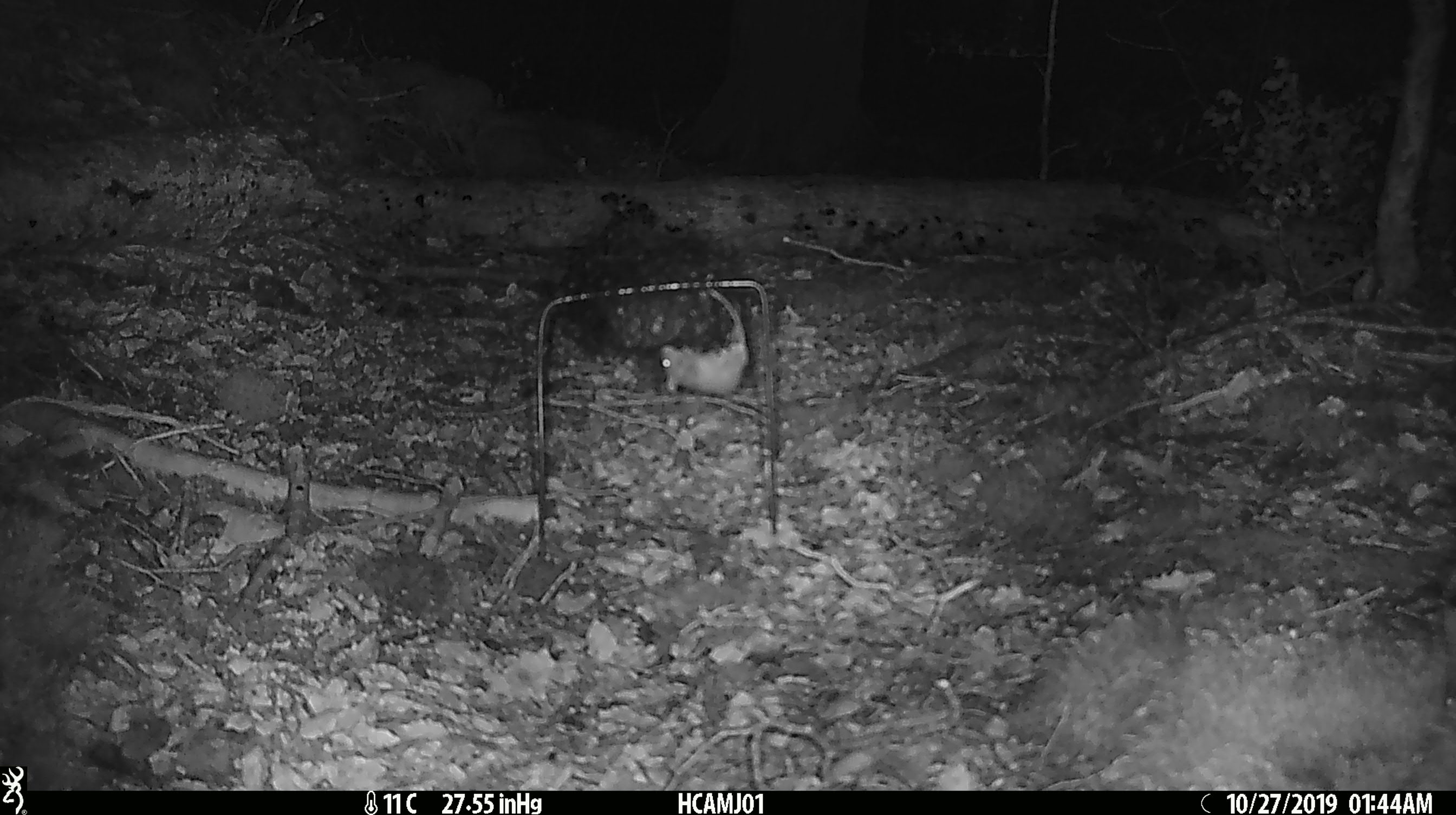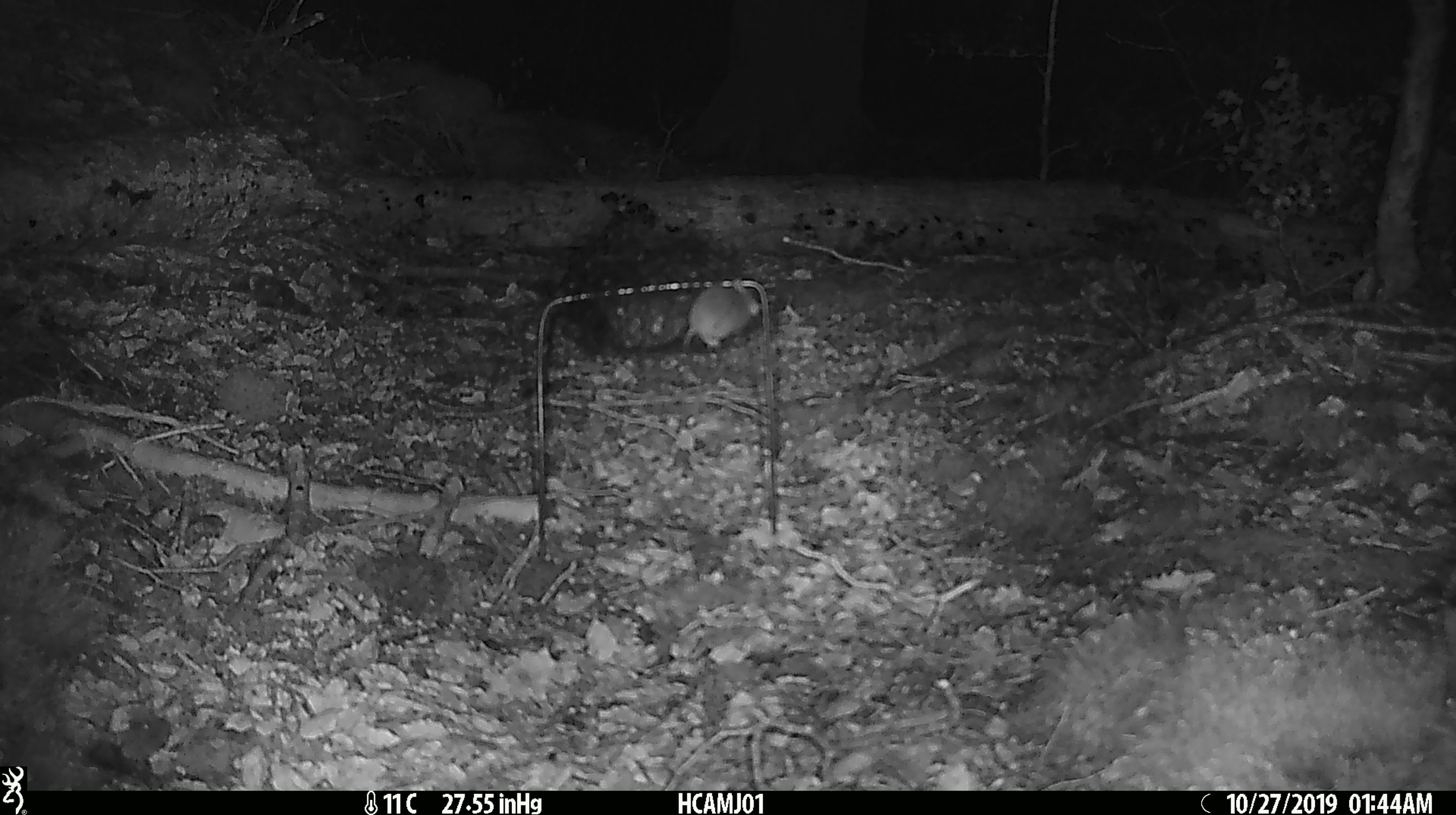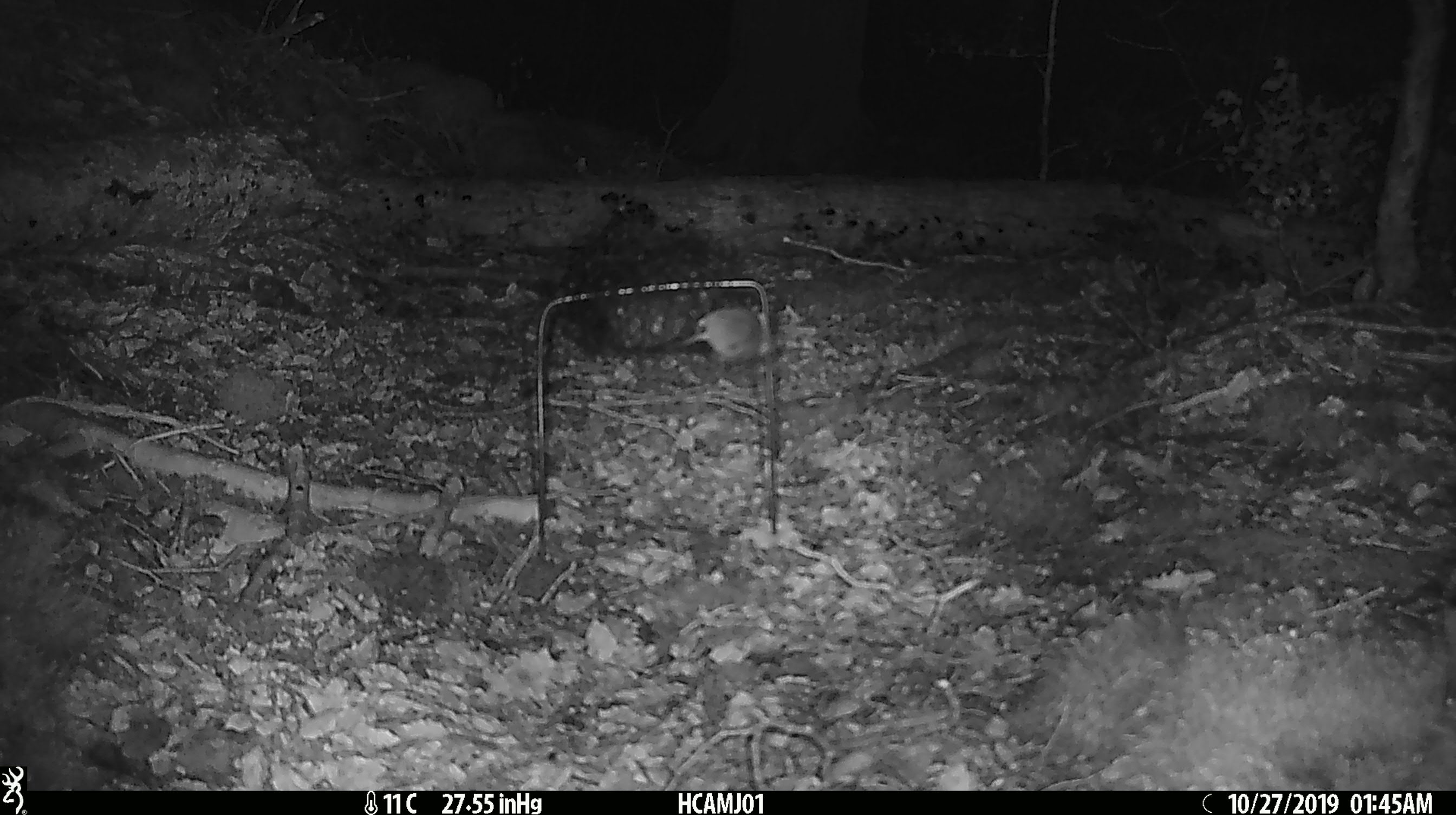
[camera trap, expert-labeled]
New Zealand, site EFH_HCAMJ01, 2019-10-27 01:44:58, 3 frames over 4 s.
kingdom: Animalia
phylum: Chordata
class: Mammalia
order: Rodentia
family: Muridae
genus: Mus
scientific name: Mus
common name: mouse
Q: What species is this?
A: Mouse (Mus).